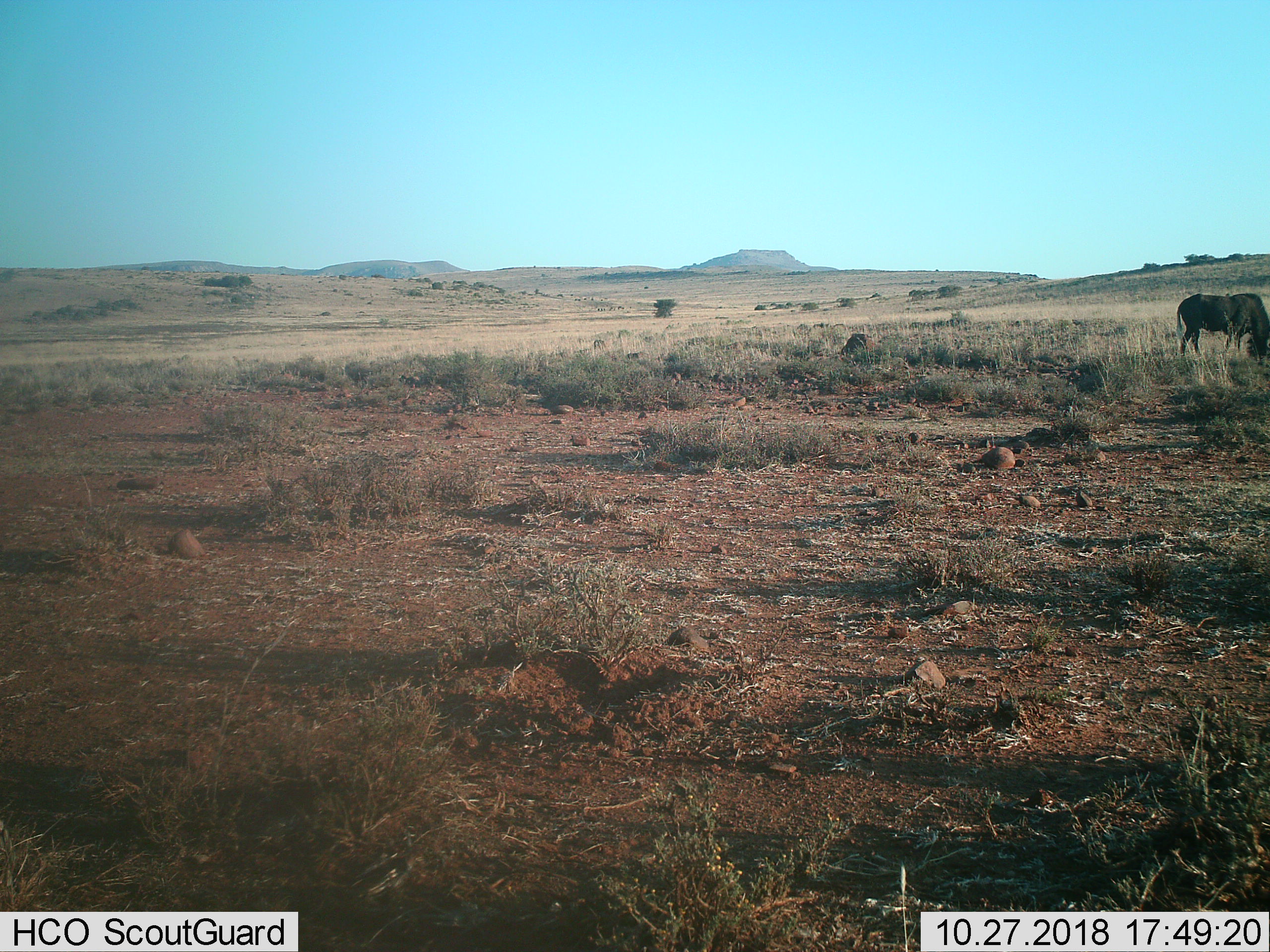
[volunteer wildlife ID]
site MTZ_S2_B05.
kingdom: Animalia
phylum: Chordata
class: Mammalia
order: Artiodactyla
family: Bovidae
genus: Connochaetes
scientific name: Connochaetes gnou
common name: black wildebeest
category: wildebeestblack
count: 1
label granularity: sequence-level